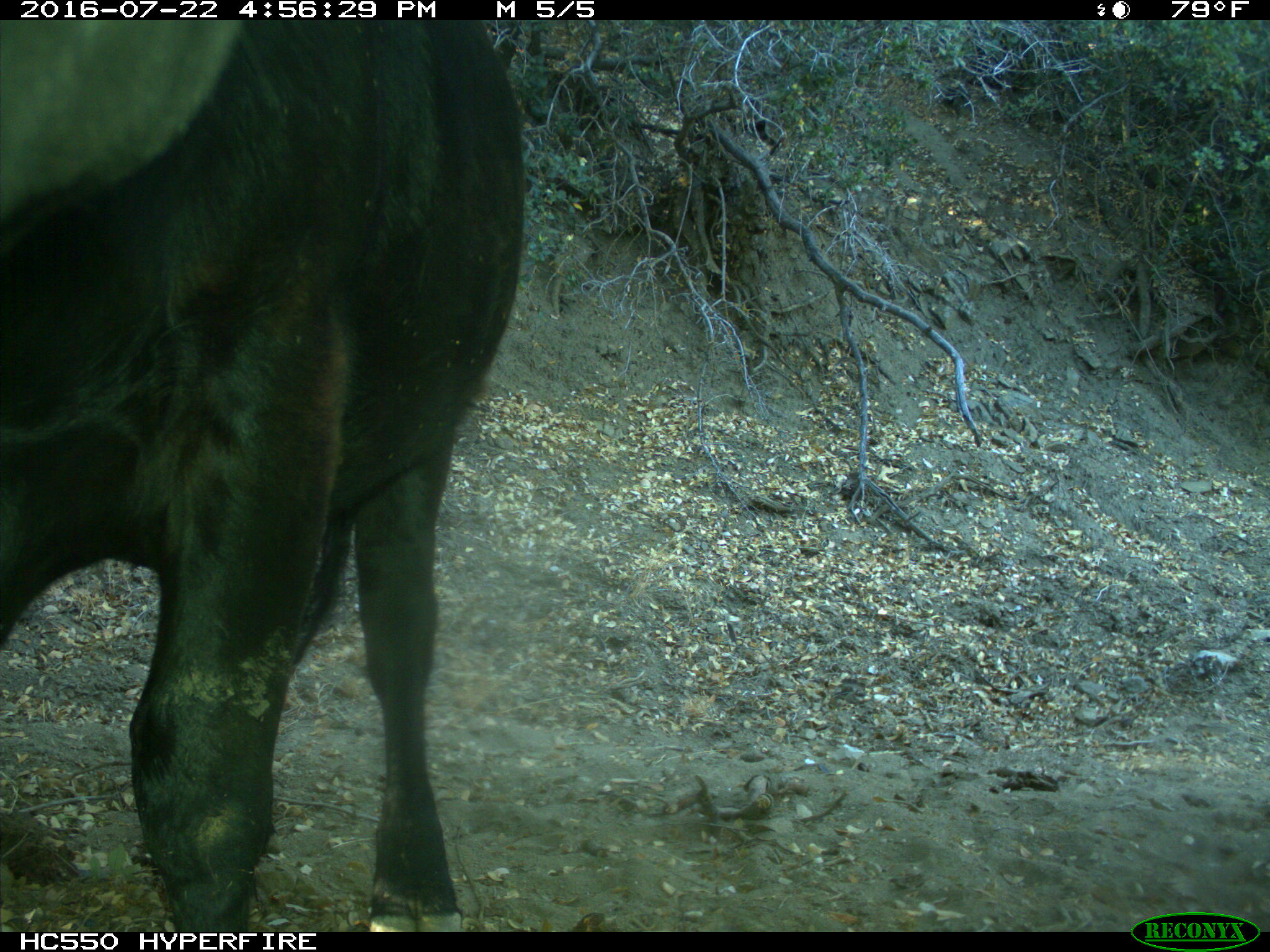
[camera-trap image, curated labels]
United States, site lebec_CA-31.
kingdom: Animalia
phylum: Chordata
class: Mammalia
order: Artiodactyla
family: Bovidae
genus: Bos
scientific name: Bos taurus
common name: domestic cow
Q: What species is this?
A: Bos taurus (domestic cow).